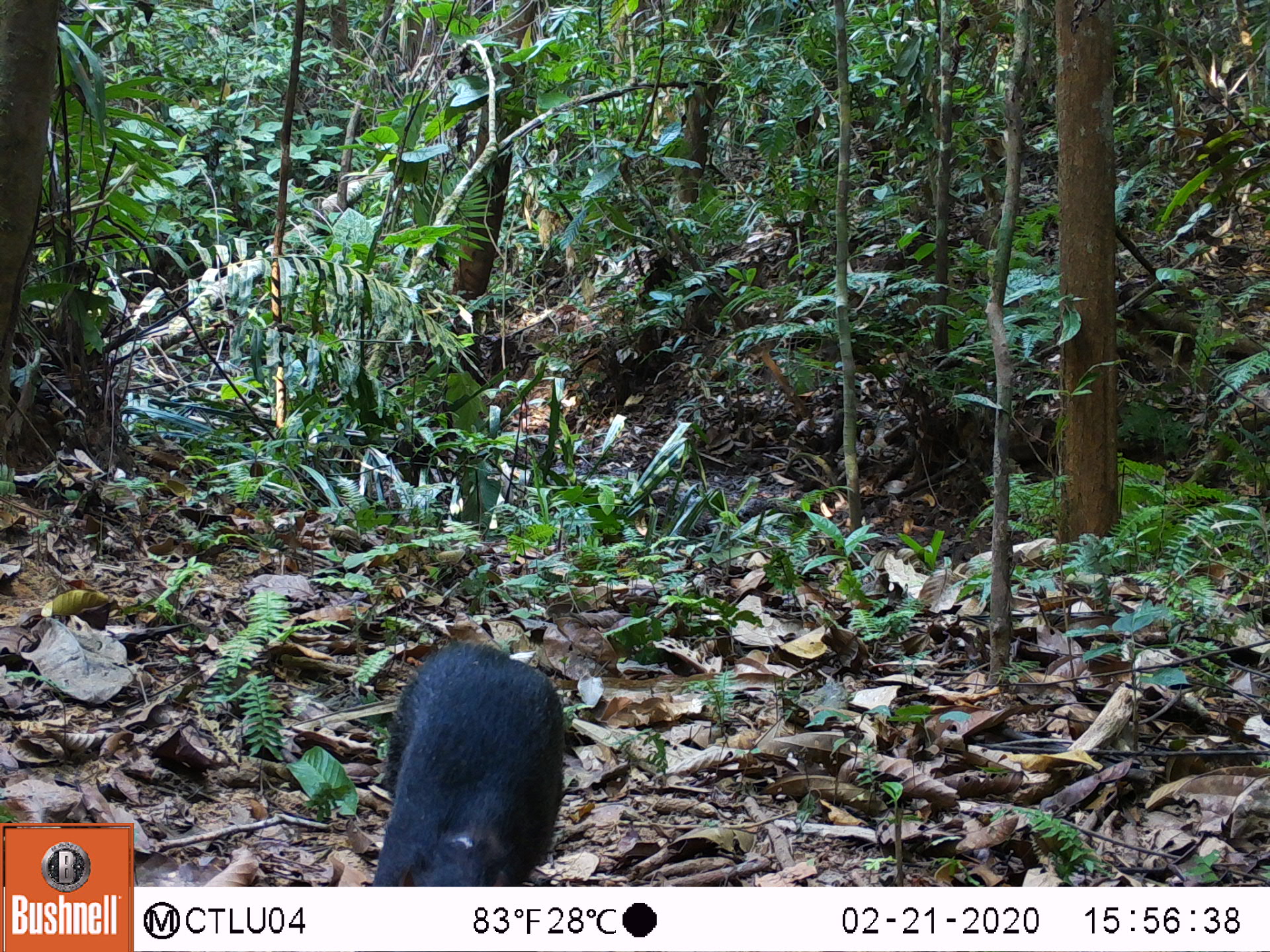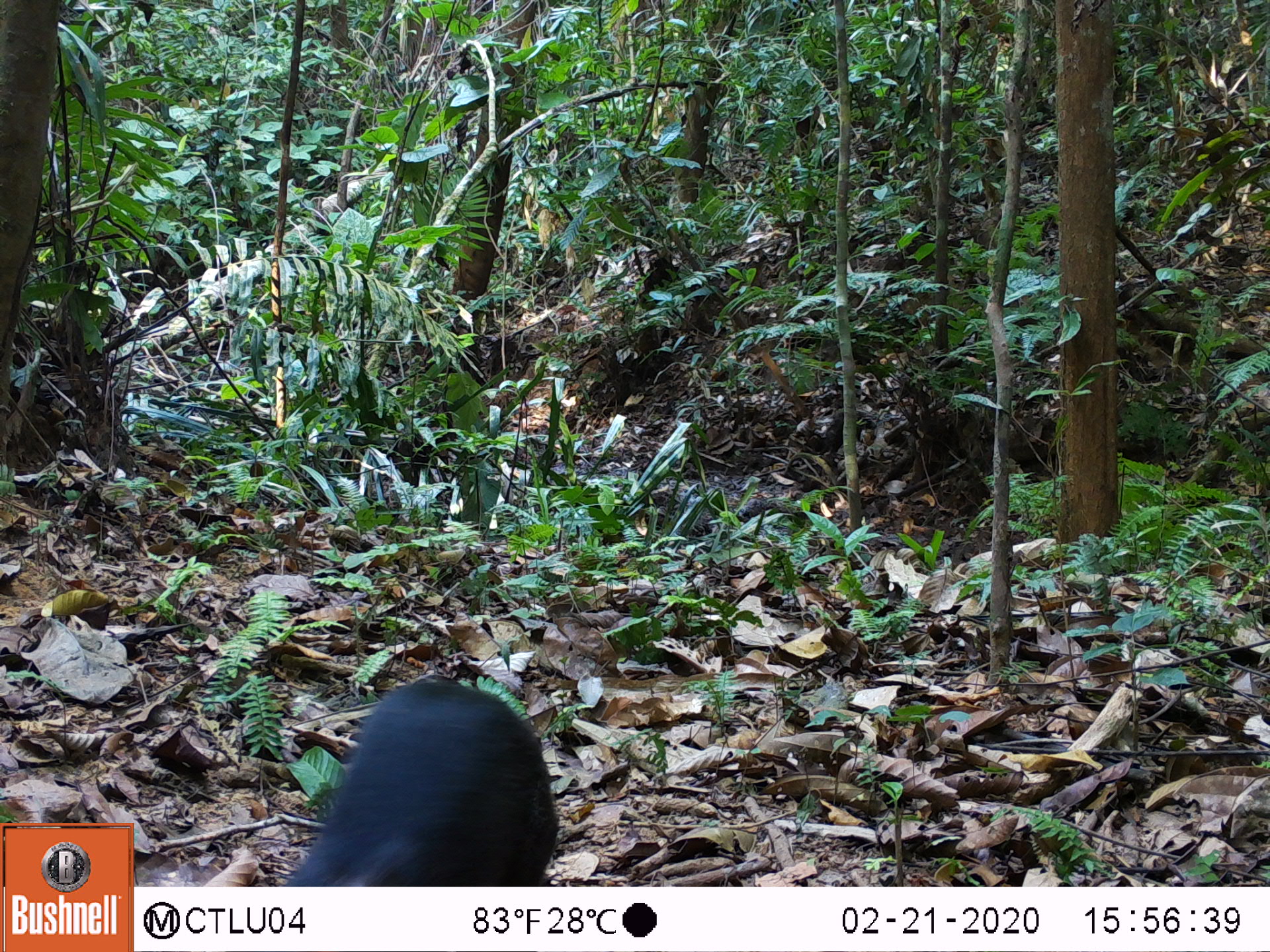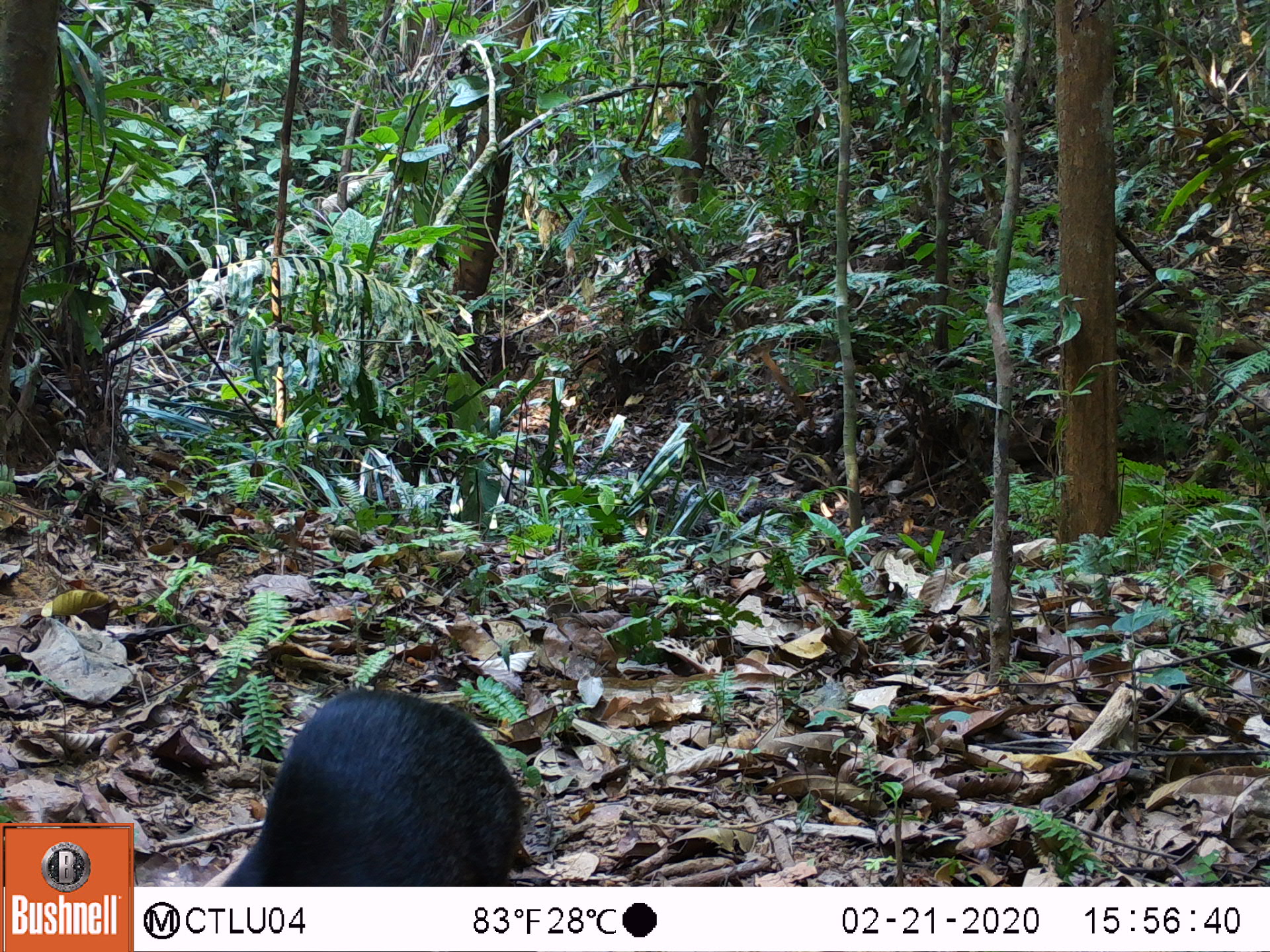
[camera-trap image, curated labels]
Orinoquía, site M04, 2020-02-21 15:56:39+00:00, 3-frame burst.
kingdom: Animalia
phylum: Chordata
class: Mammalia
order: Rodentia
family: Dasyproctidae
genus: Dasyprocta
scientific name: Dasyprocta fuliginosa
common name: black agouti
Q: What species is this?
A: Black agouti (Dasyprocta fuliginosa).